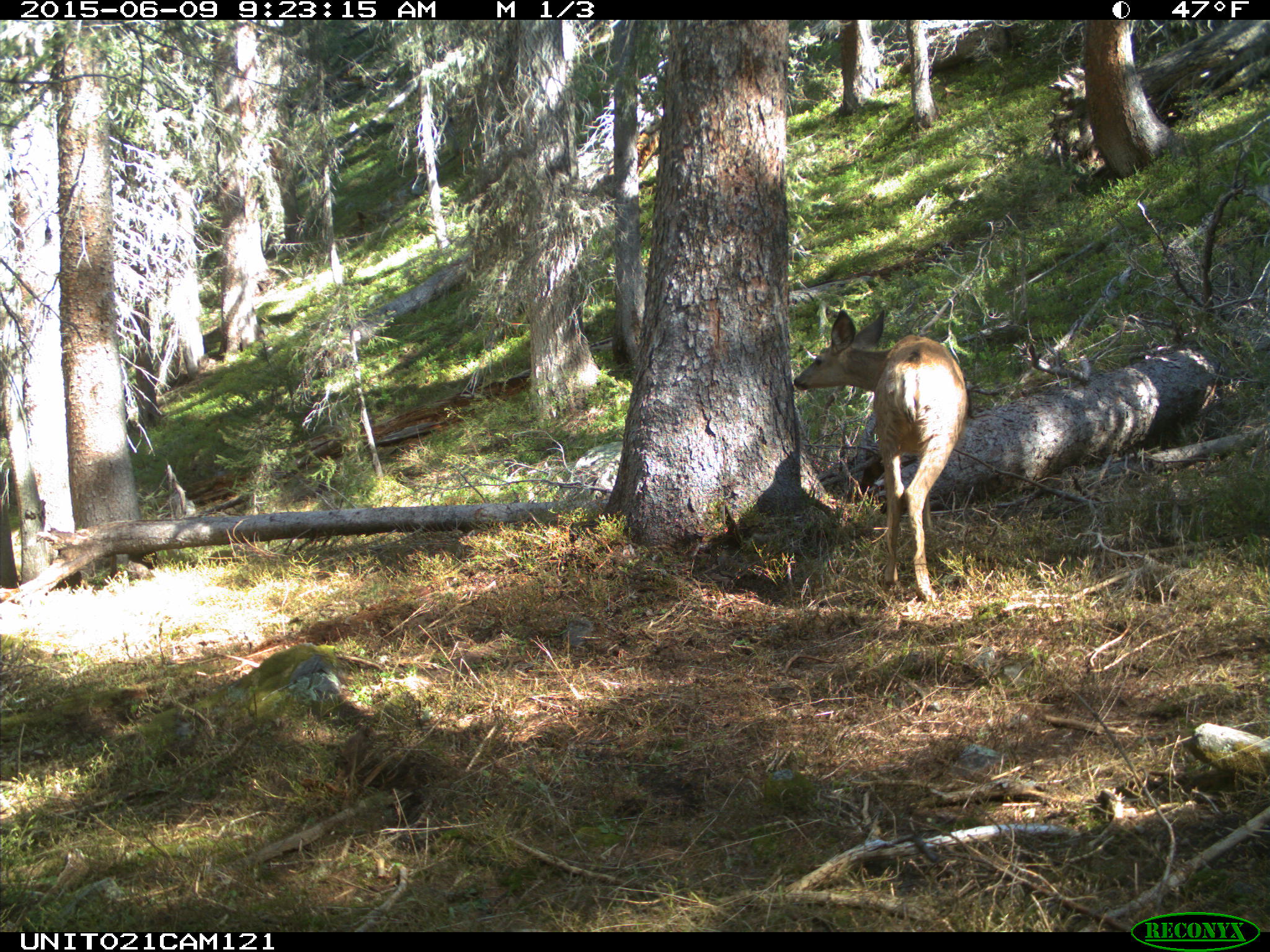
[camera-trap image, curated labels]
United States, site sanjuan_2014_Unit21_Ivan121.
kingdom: Animalia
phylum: Chordata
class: Mammalia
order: Artiodactyla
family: Cervidae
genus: Odocoileus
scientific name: Odocoileus hemionus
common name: mule deer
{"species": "Odocoileus hemionus (mule deer)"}